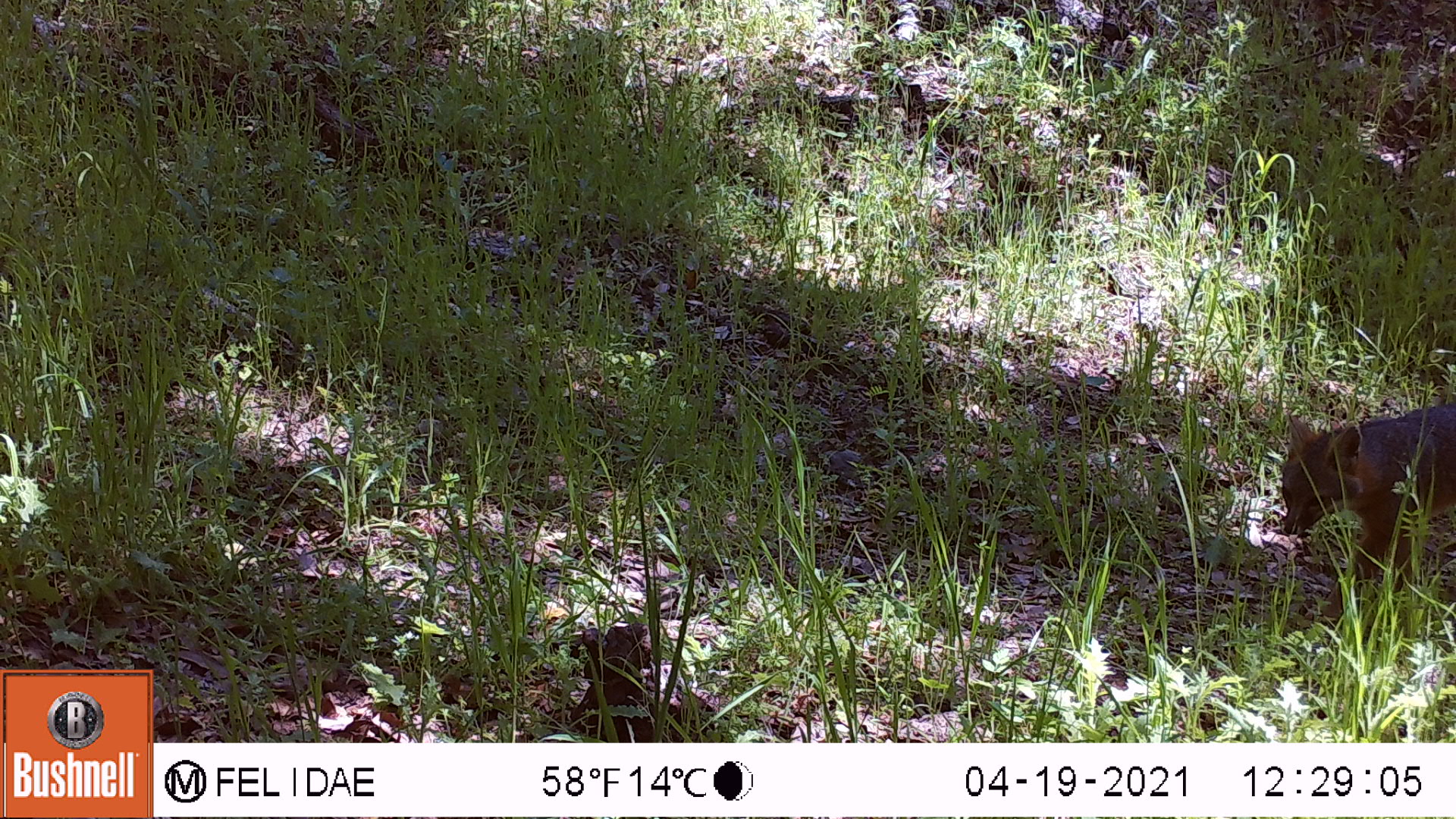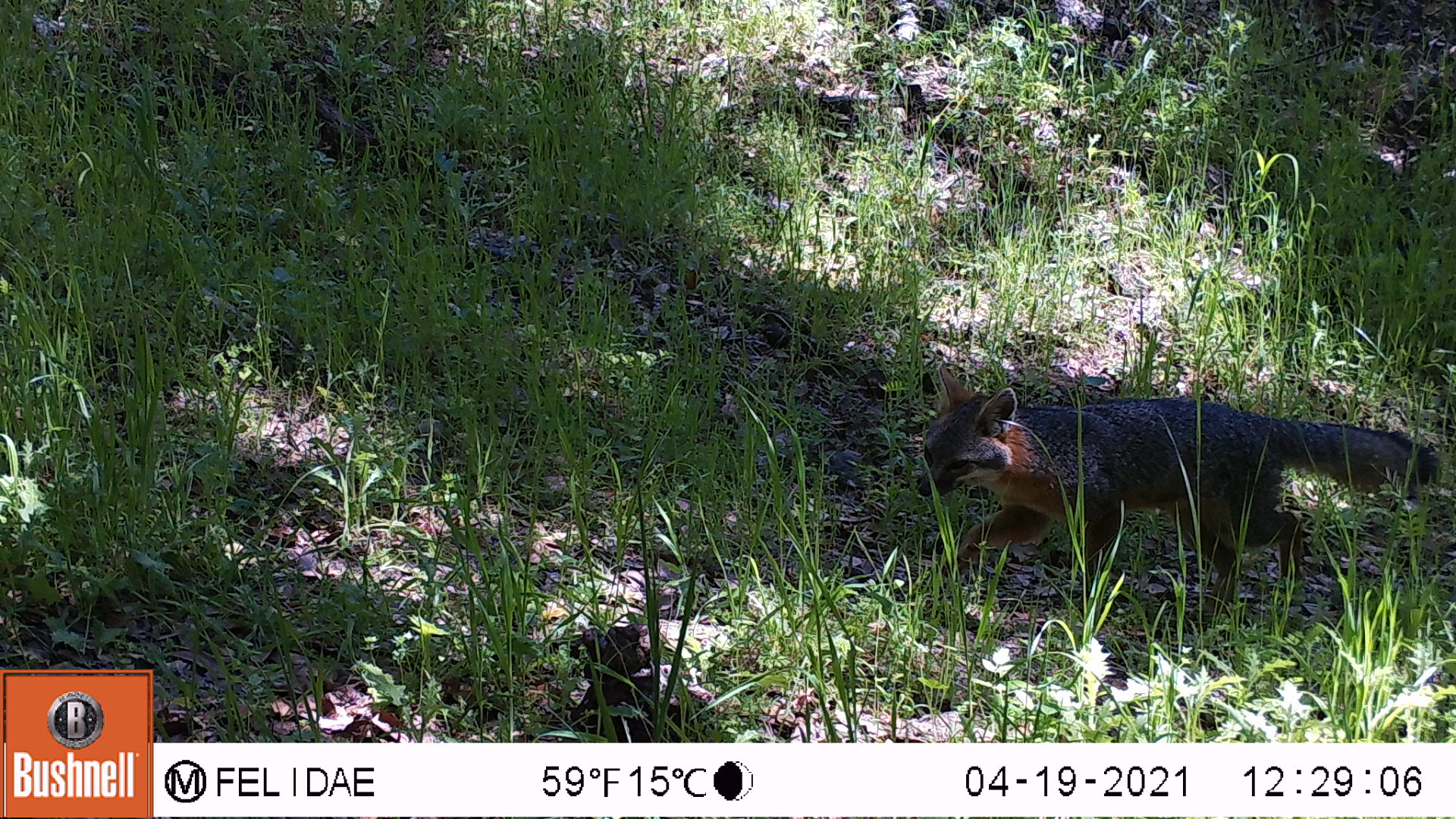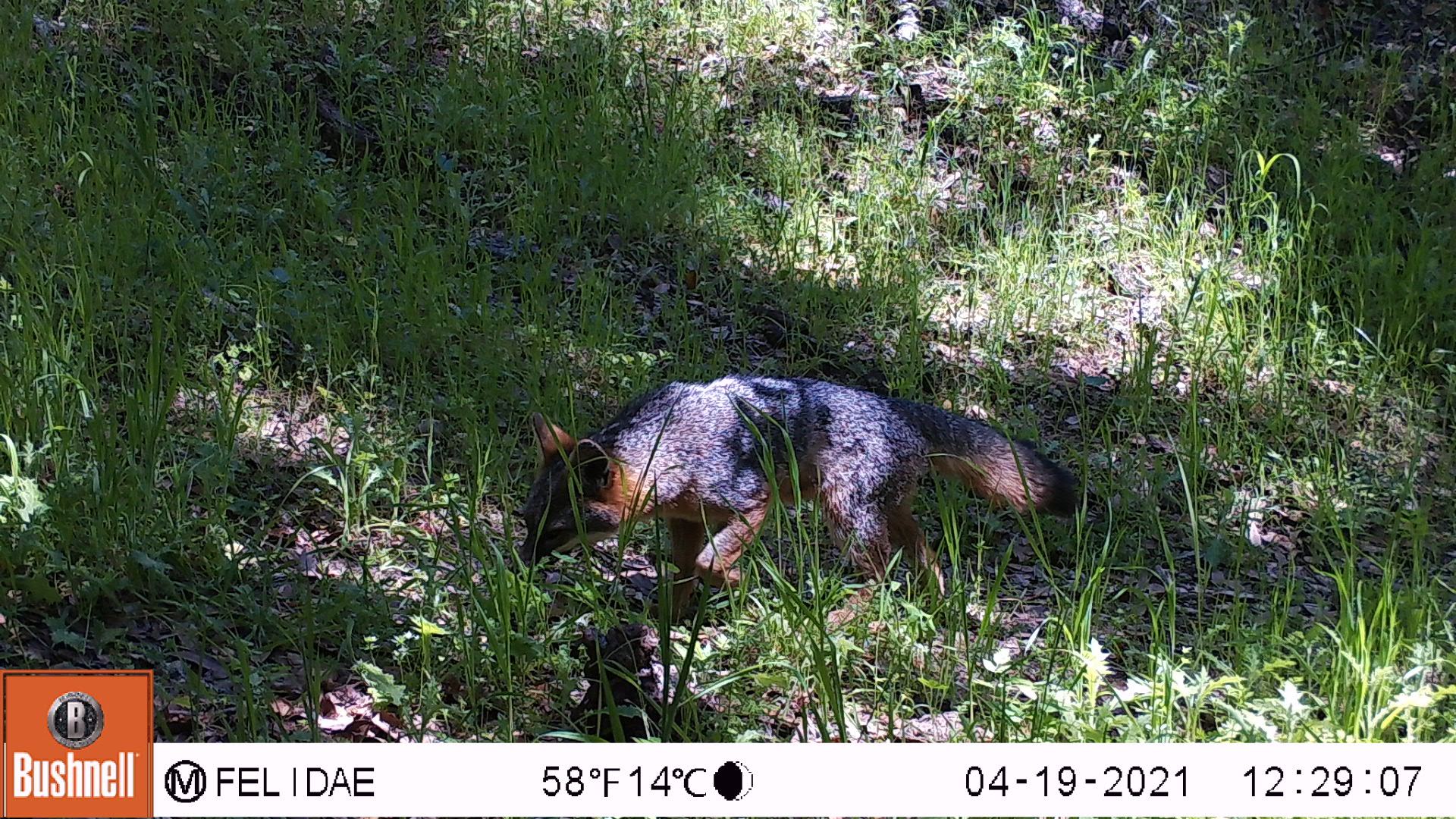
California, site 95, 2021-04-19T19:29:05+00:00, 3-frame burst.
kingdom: Animalia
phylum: Chordata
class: Mammalia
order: Carnivora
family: Canidae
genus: Urocyon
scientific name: Urocyon cinereoargenteus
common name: gray fox